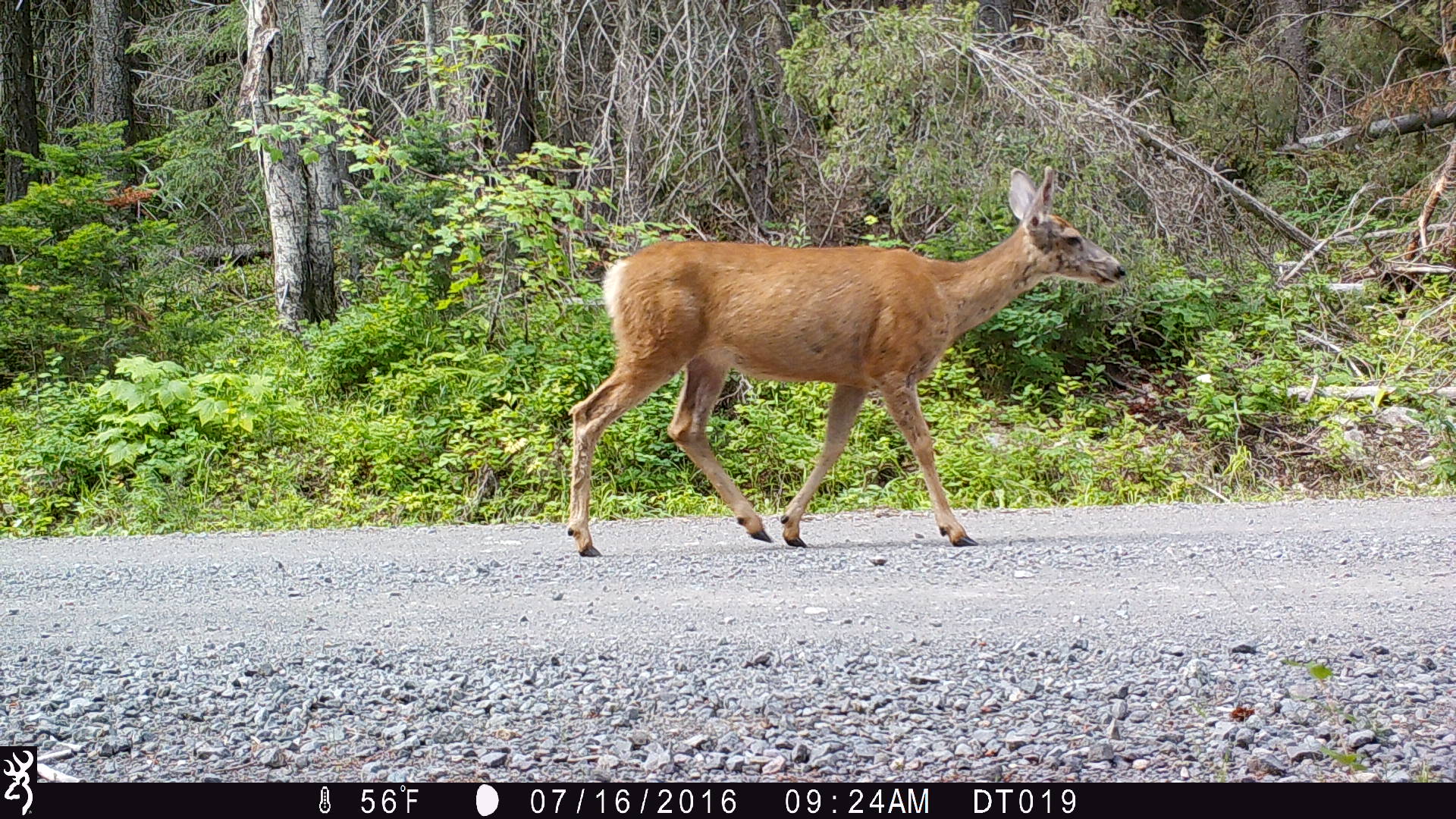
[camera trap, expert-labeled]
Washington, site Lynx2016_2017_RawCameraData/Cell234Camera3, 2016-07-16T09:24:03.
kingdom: Animalia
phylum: Chordata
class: Mammalia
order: Artiodactyla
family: Cervidae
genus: Odocoileus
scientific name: Odocoileus hemionus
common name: mule deer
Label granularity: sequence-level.